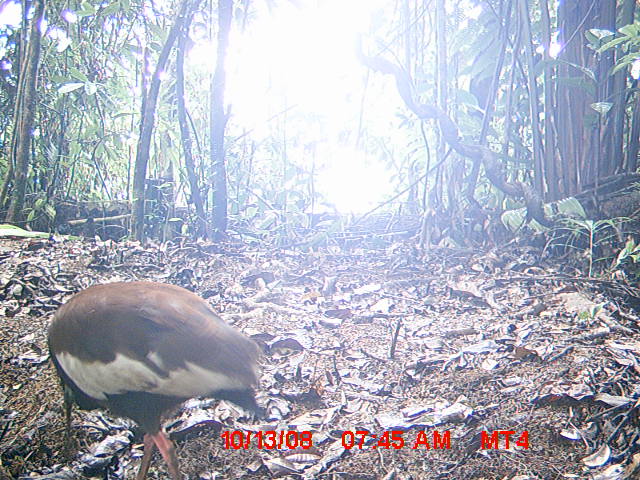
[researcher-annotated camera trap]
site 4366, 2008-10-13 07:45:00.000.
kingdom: Animalia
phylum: Chordata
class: Aves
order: Pelecaniformes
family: Threskiornithidae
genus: Lophotibis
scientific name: Lophotibis cristata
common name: madagascan ibis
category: lophotibis cristataa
Lophotibis cristataa (madagascan ibis) (Lophotibis cristata), count 2.